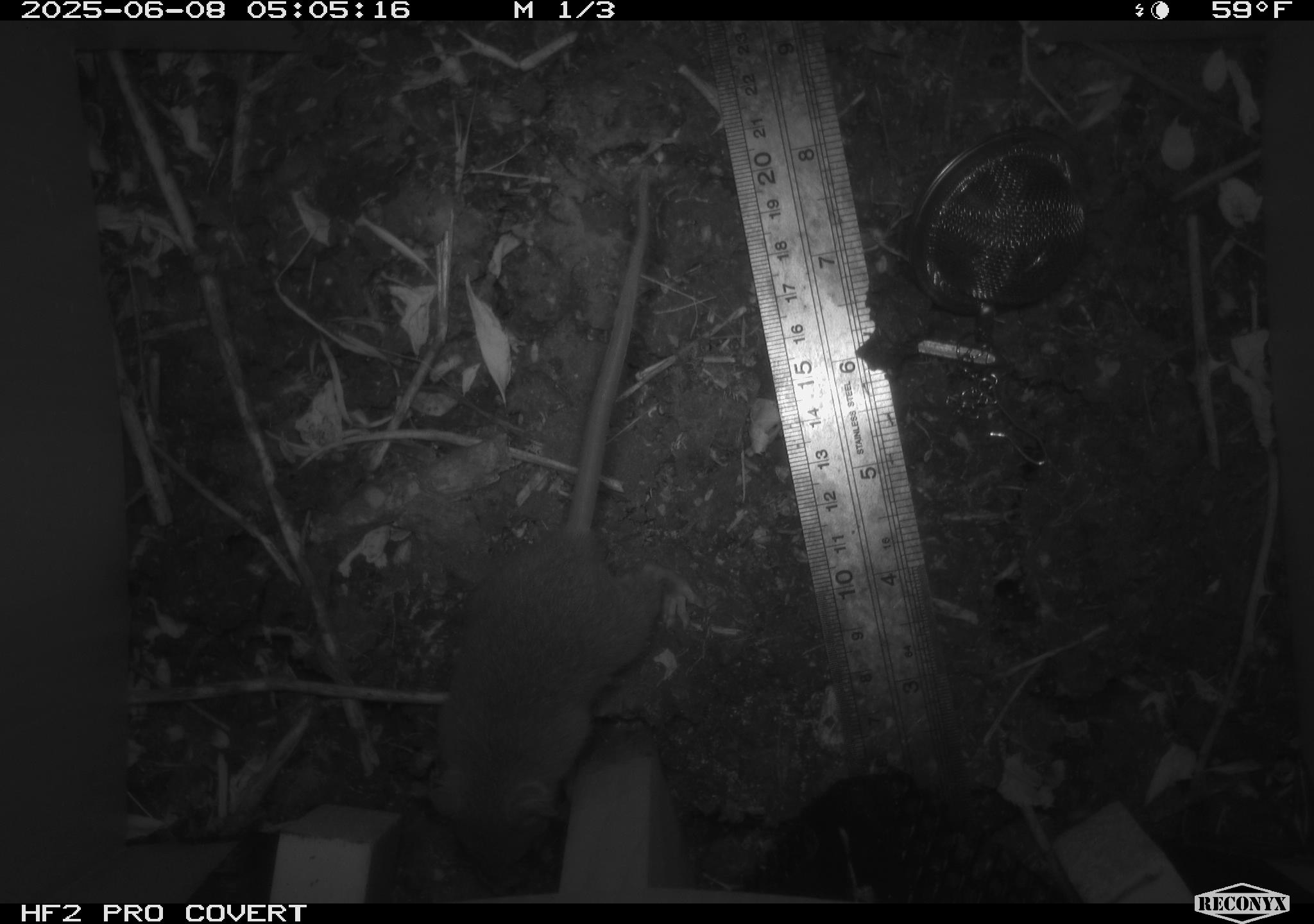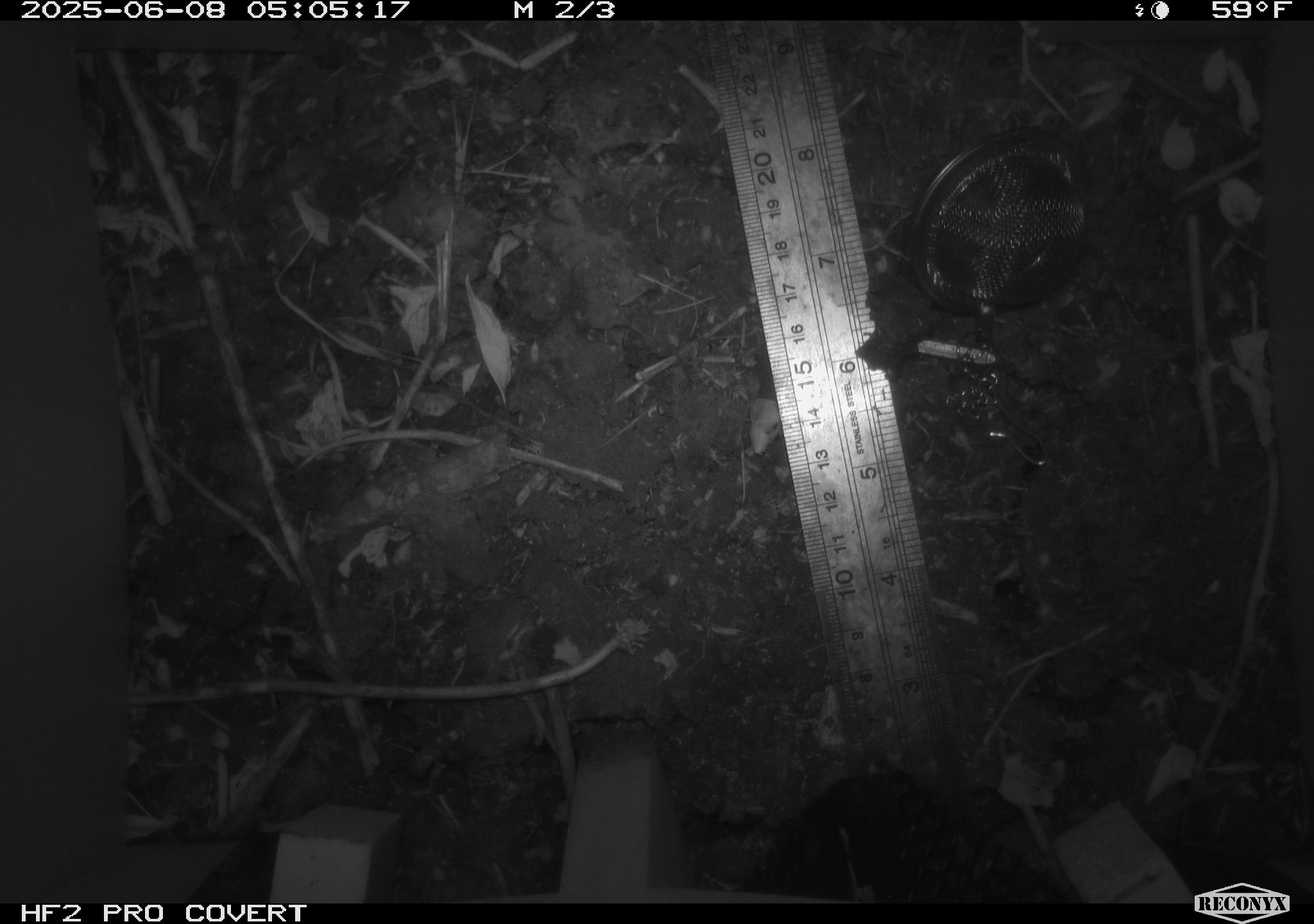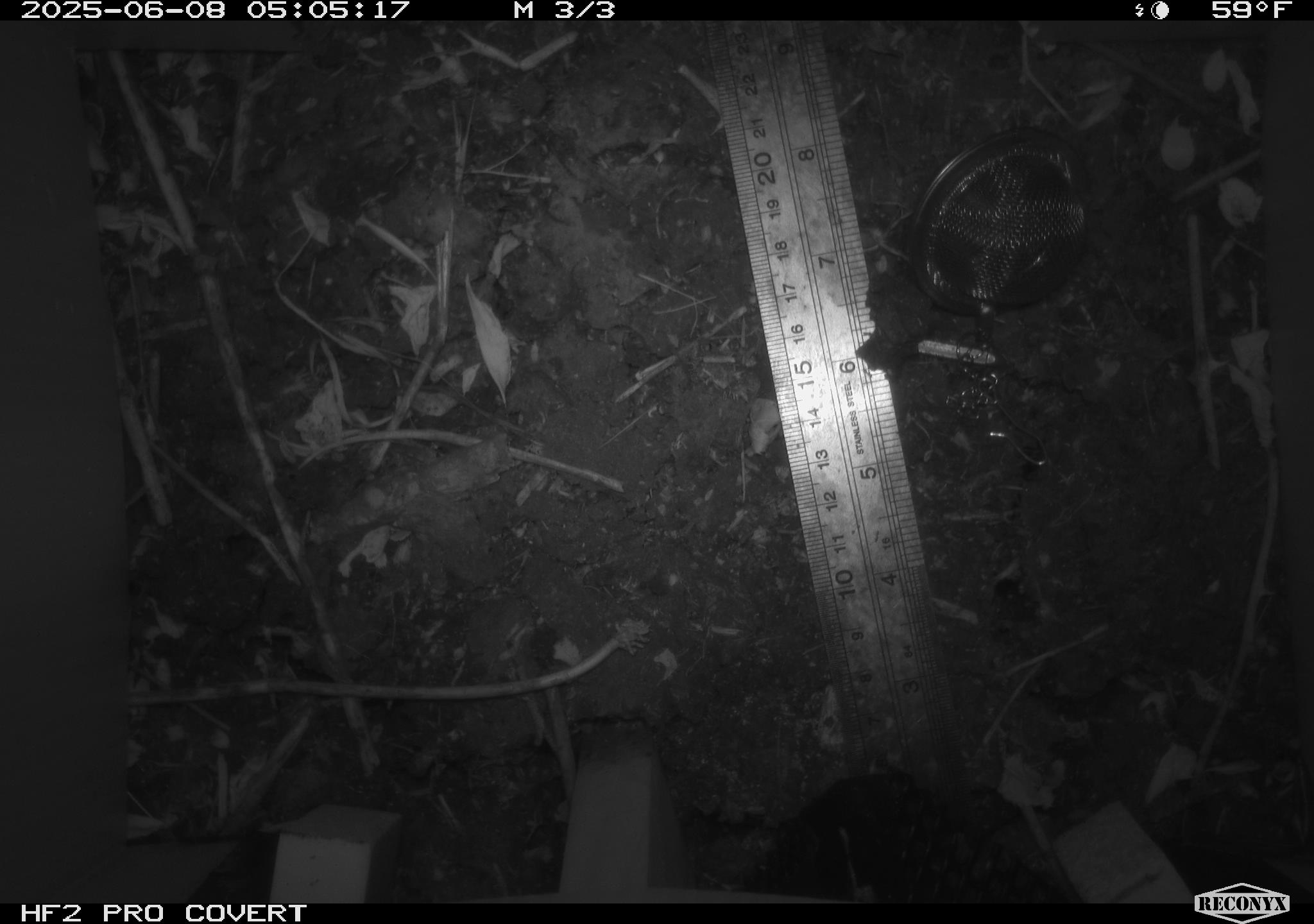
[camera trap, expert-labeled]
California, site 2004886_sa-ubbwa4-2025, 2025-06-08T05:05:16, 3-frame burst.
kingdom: Animalia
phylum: Chordata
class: Mammalia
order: Rodentia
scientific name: Rodentia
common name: rodent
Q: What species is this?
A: Rodent (Rodentia).